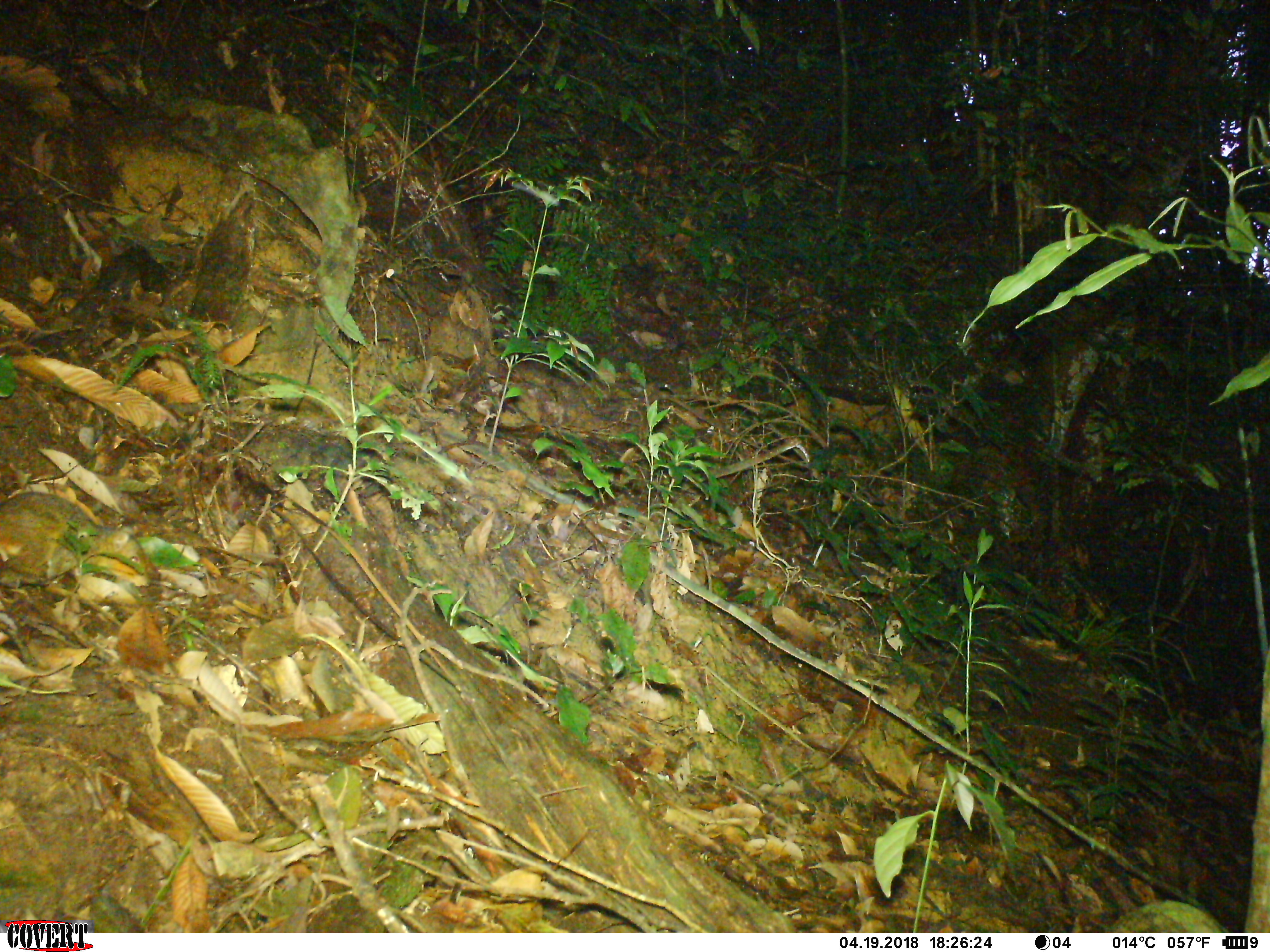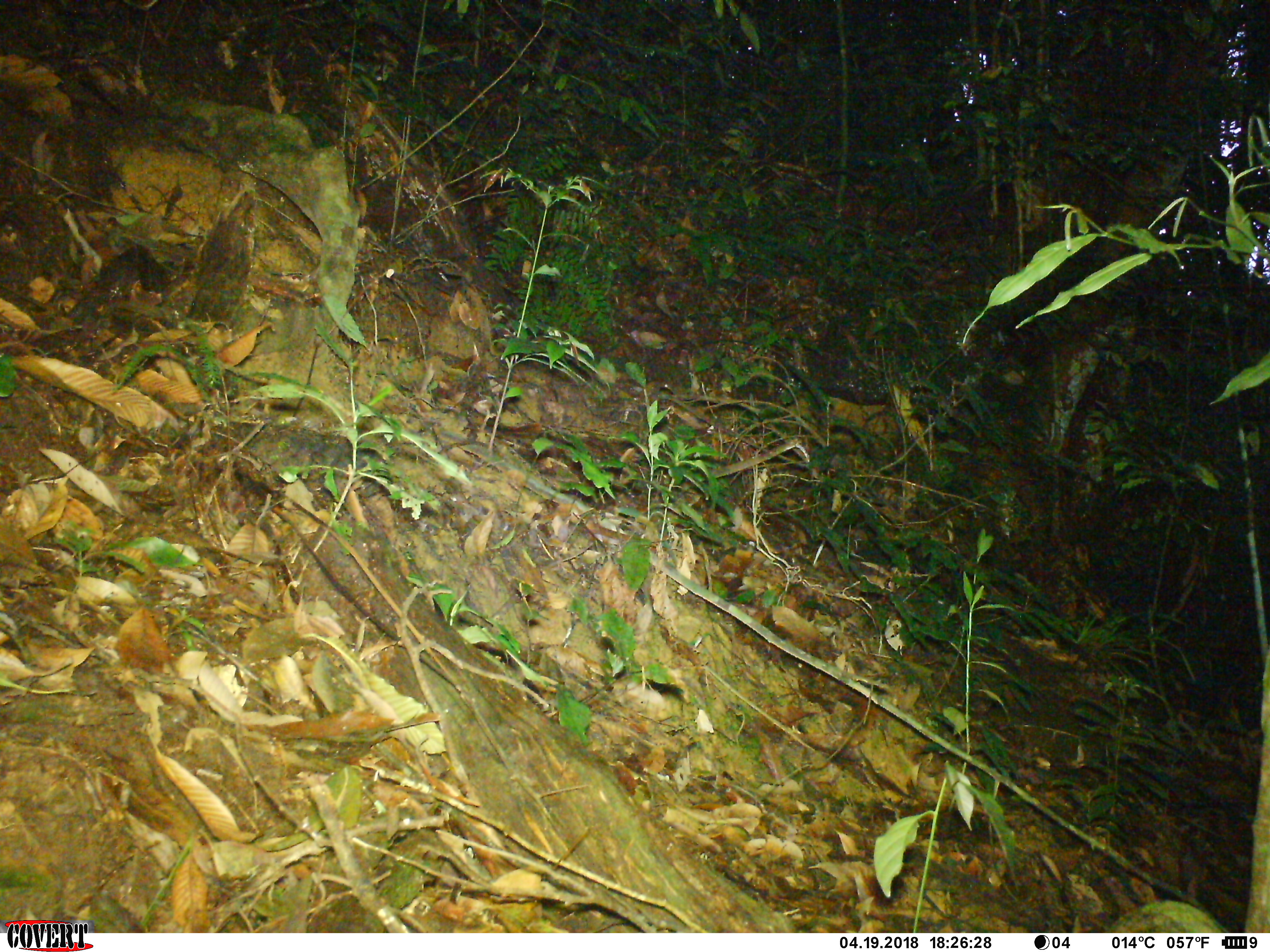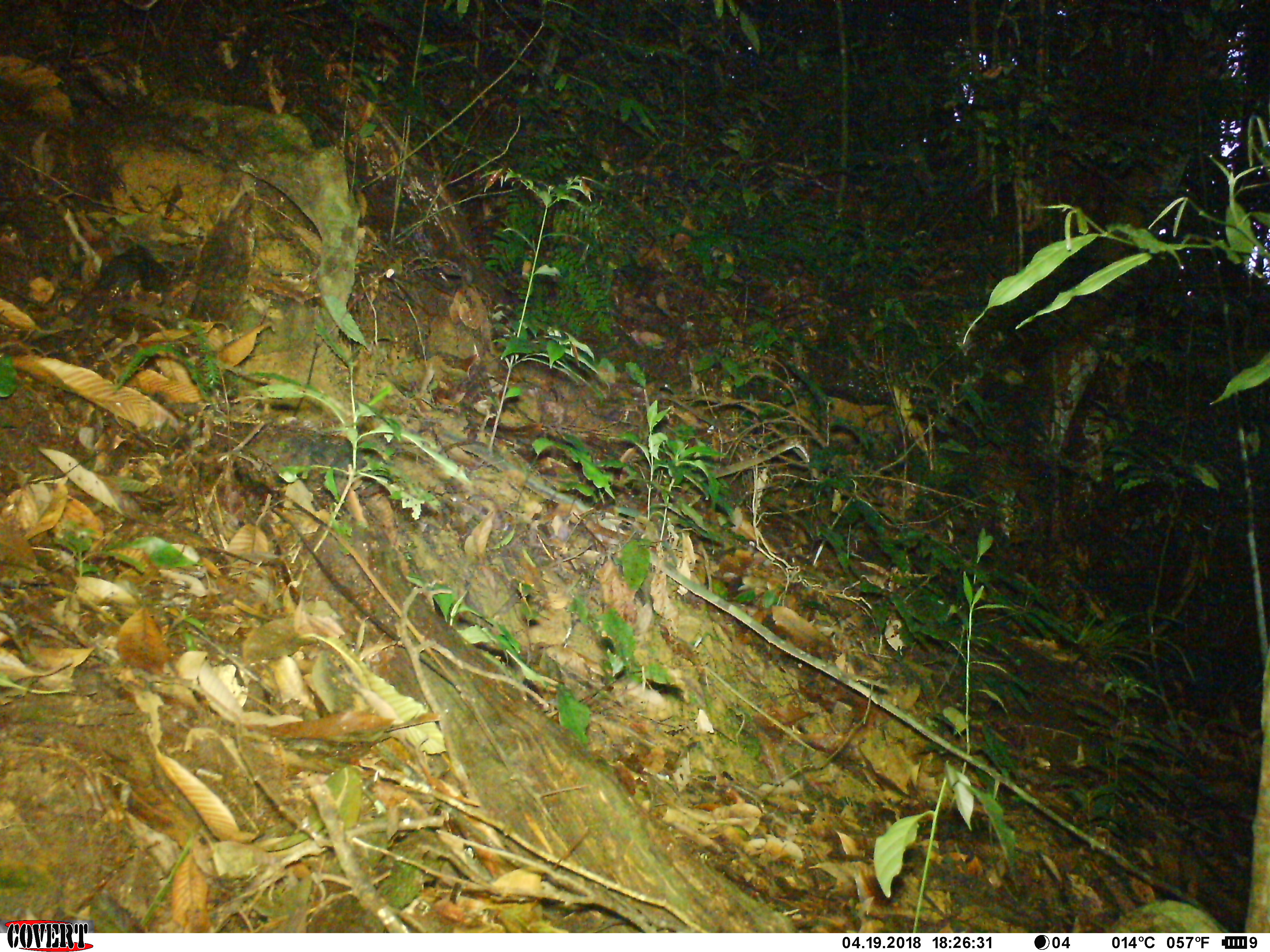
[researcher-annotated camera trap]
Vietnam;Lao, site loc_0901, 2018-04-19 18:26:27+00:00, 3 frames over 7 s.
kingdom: Animalia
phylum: Chordata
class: Mammalia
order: Rodentia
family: Sciuridae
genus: Dremomys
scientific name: Dremomys rufigenis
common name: red-cheeked squirrel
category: red cheeked squirrel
Red cheeked squirrel (red-cheeked squirrel) (Dremomys rufigenis). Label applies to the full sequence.